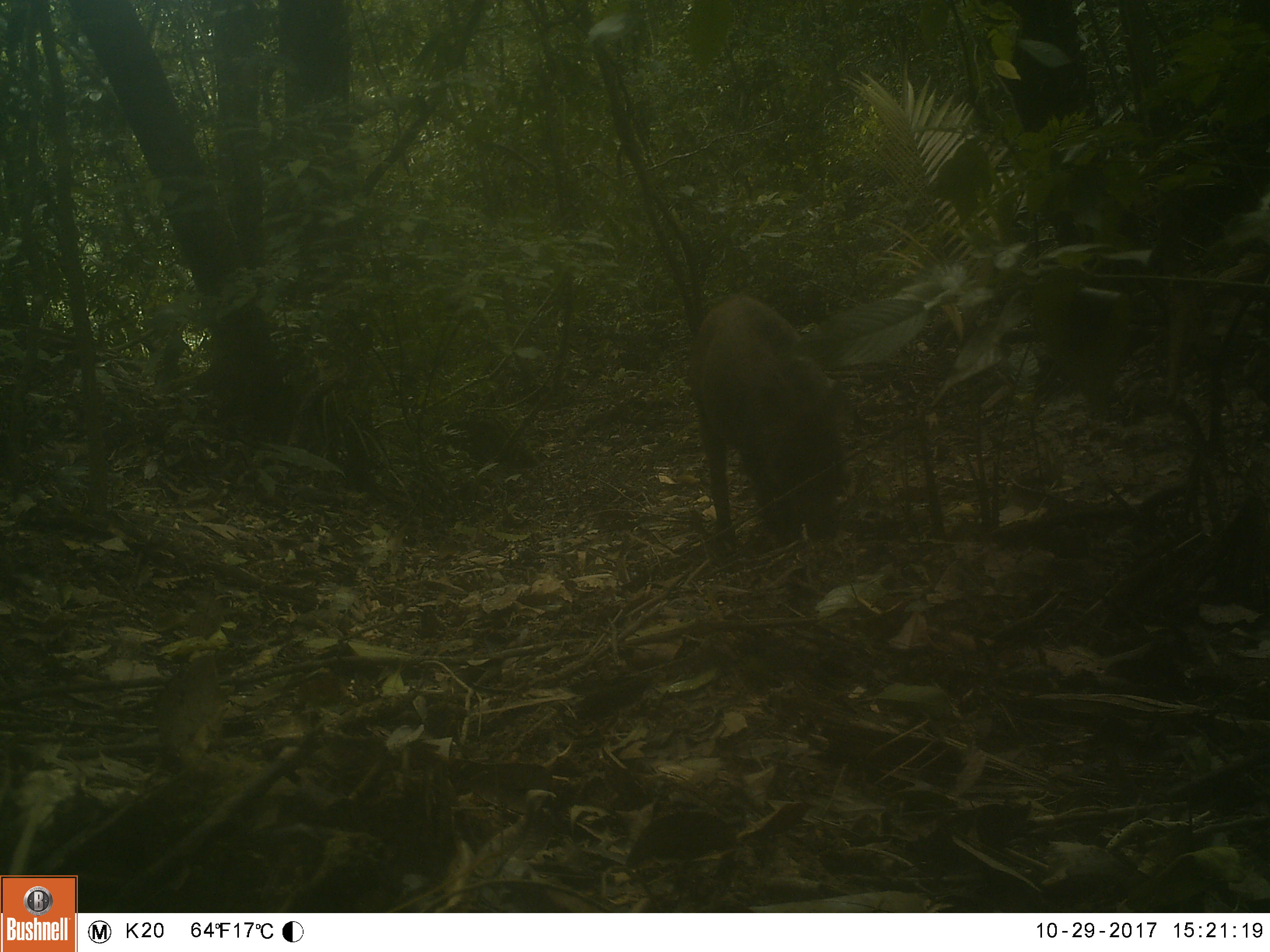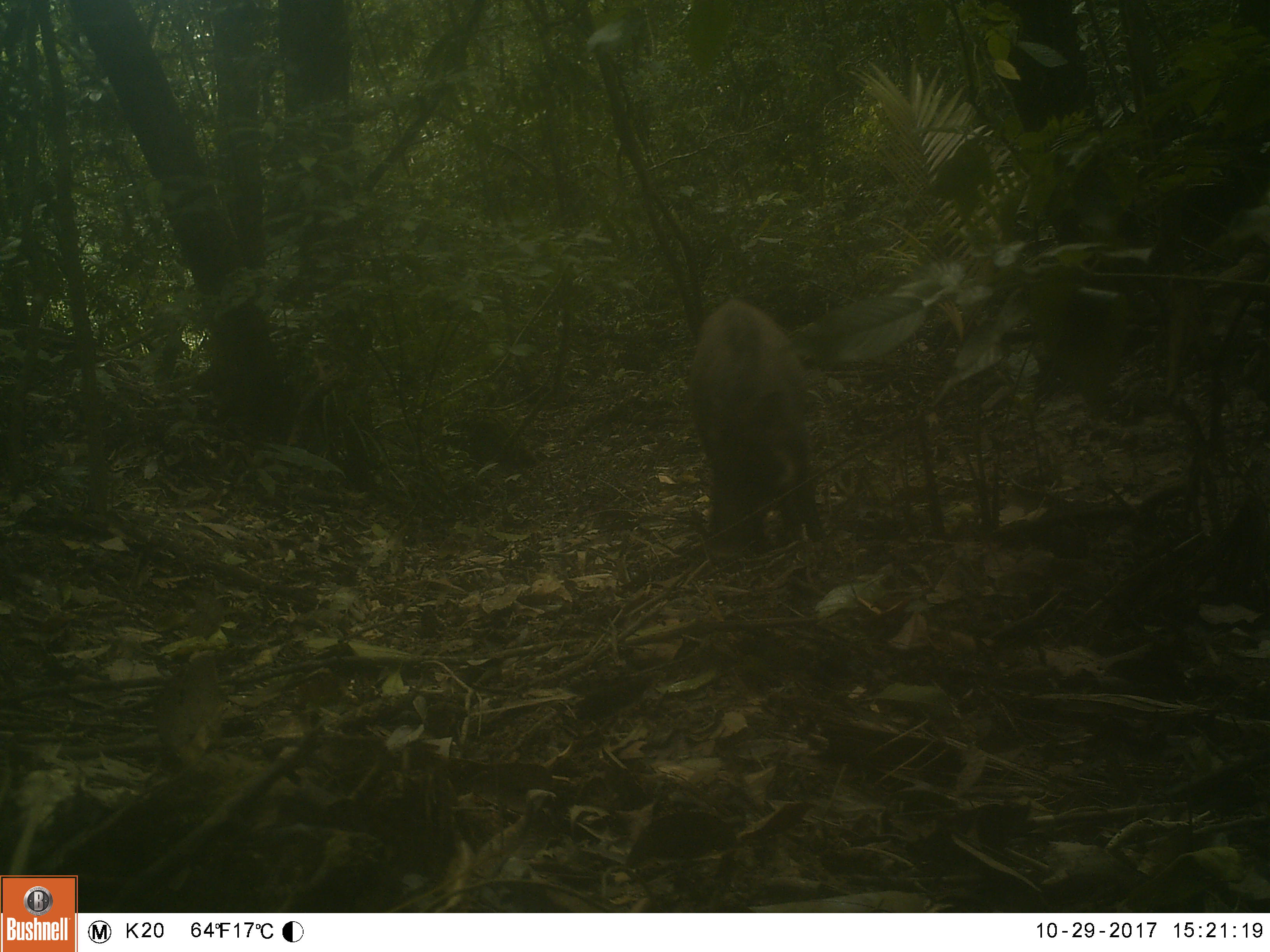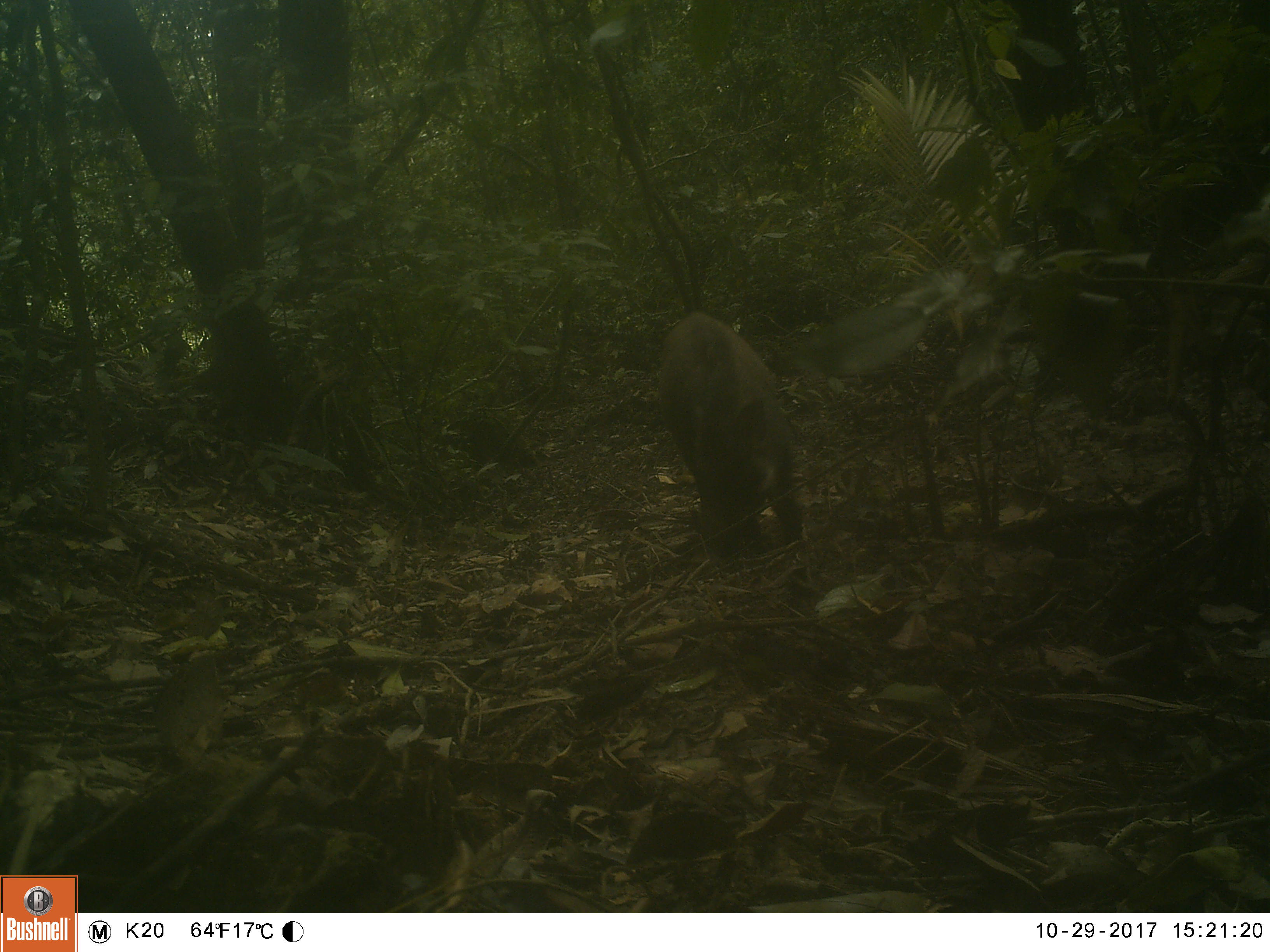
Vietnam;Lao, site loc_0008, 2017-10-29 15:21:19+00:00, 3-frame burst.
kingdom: Animalia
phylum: Chordata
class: Mammalia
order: Artiodactyla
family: Suidae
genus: Sus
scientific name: Sus scrofa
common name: eurasian wild pig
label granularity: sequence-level